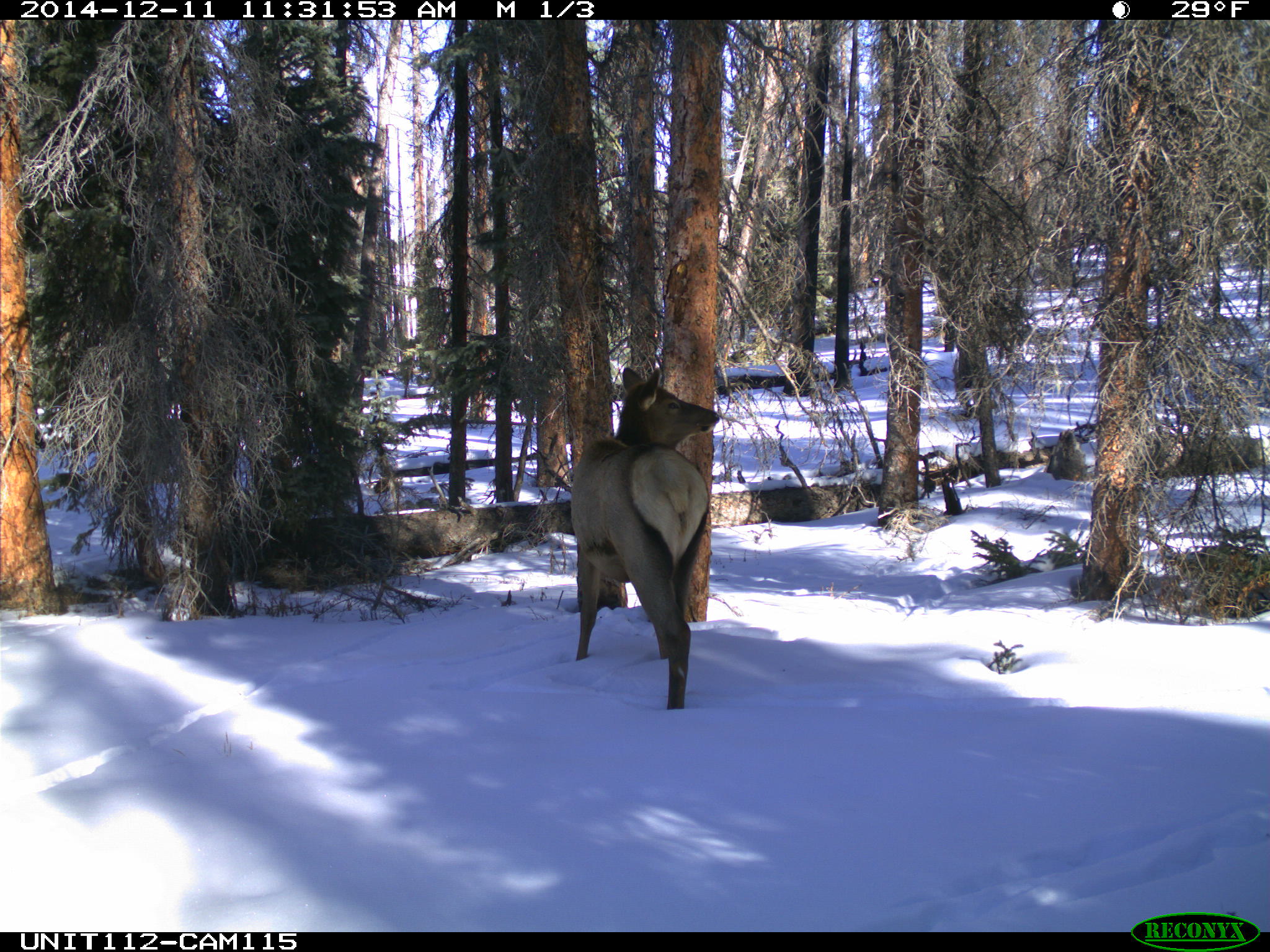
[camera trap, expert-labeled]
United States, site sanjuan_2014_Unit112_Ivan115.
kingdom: Animalia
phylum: Chordata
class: Mammalia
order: Artiodactyla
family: Cervidae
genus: Cervus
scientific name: Cervus elaphus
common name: red deer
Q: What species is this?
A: Cervus elaphus (red deer).